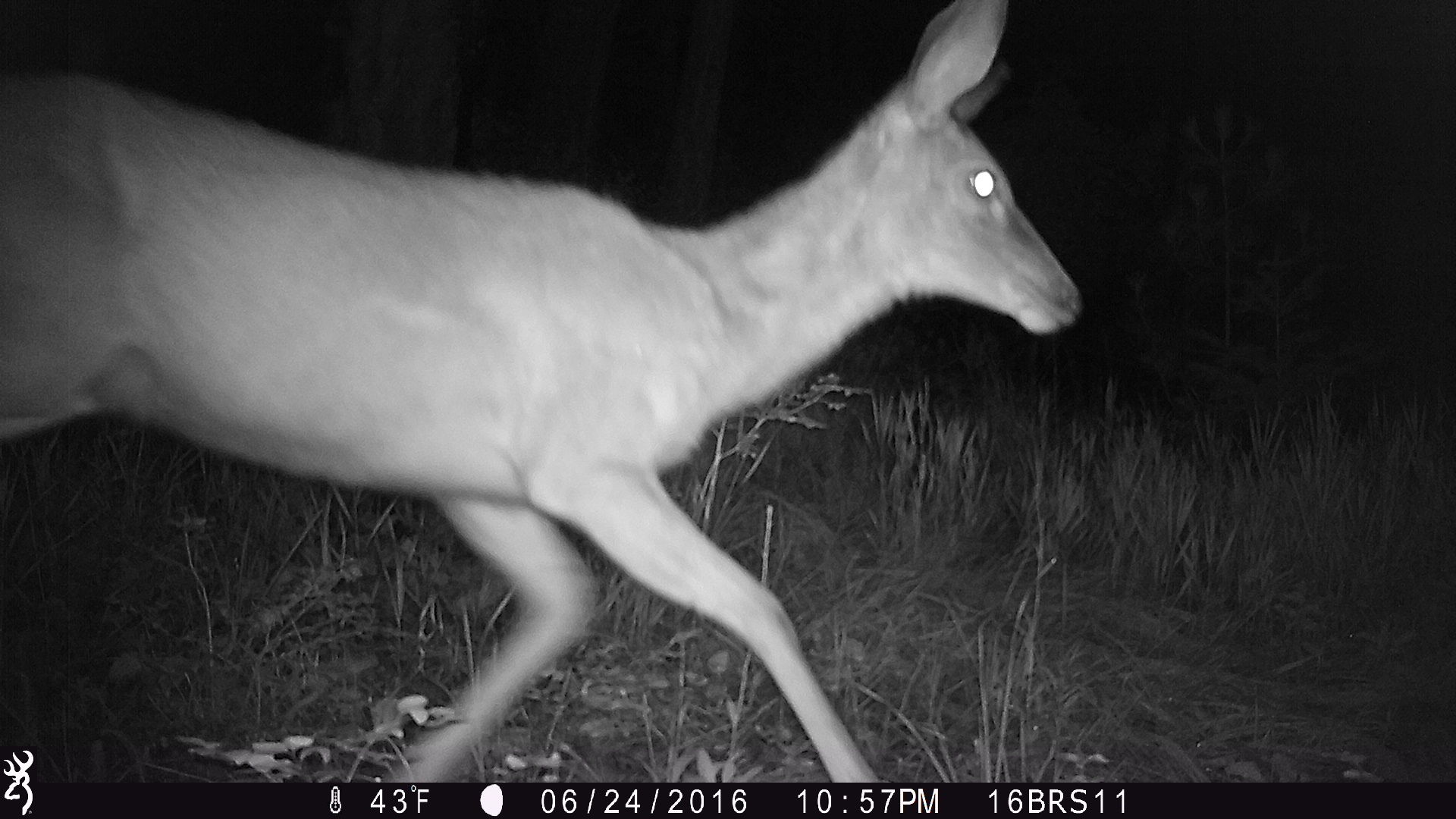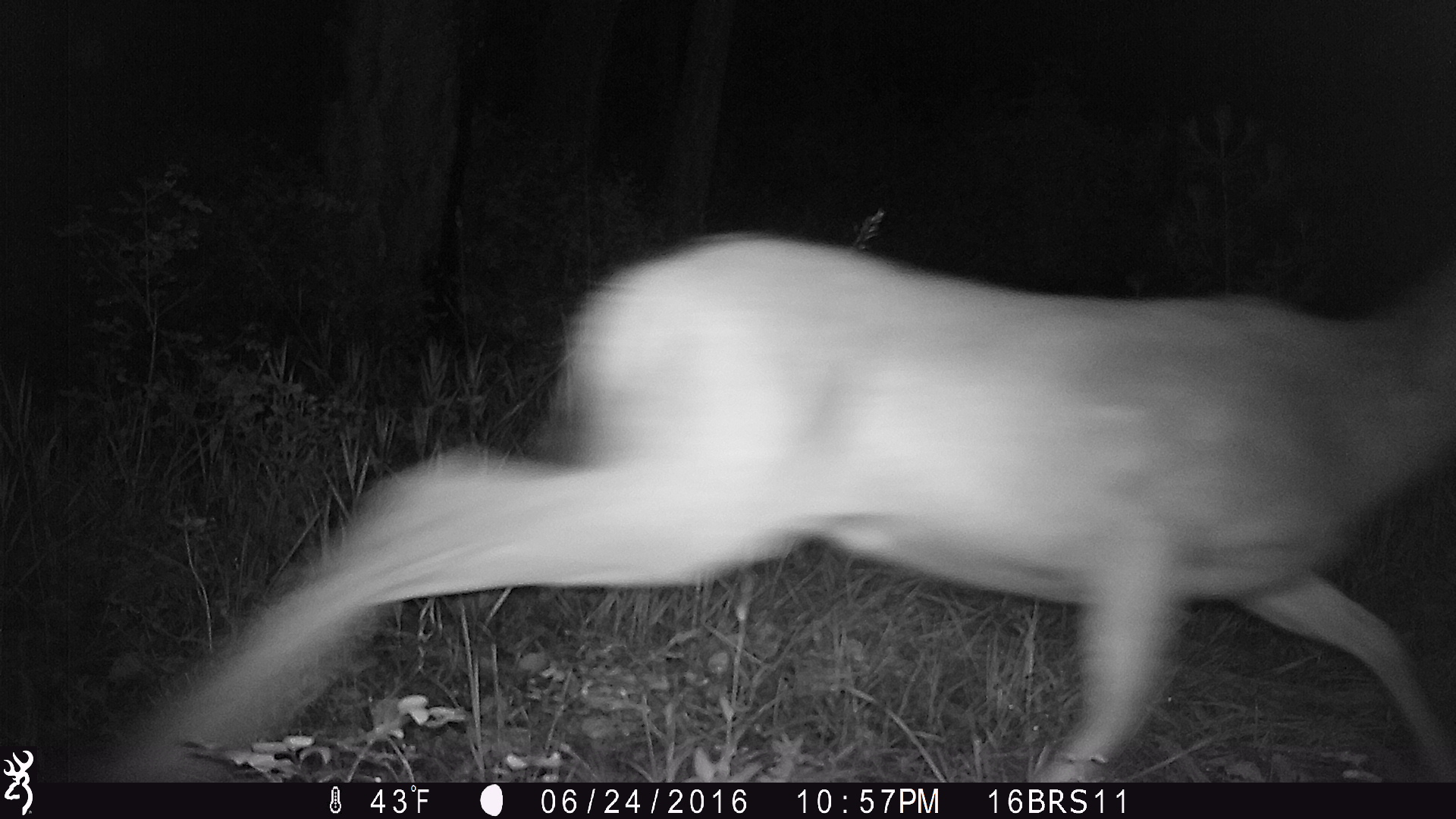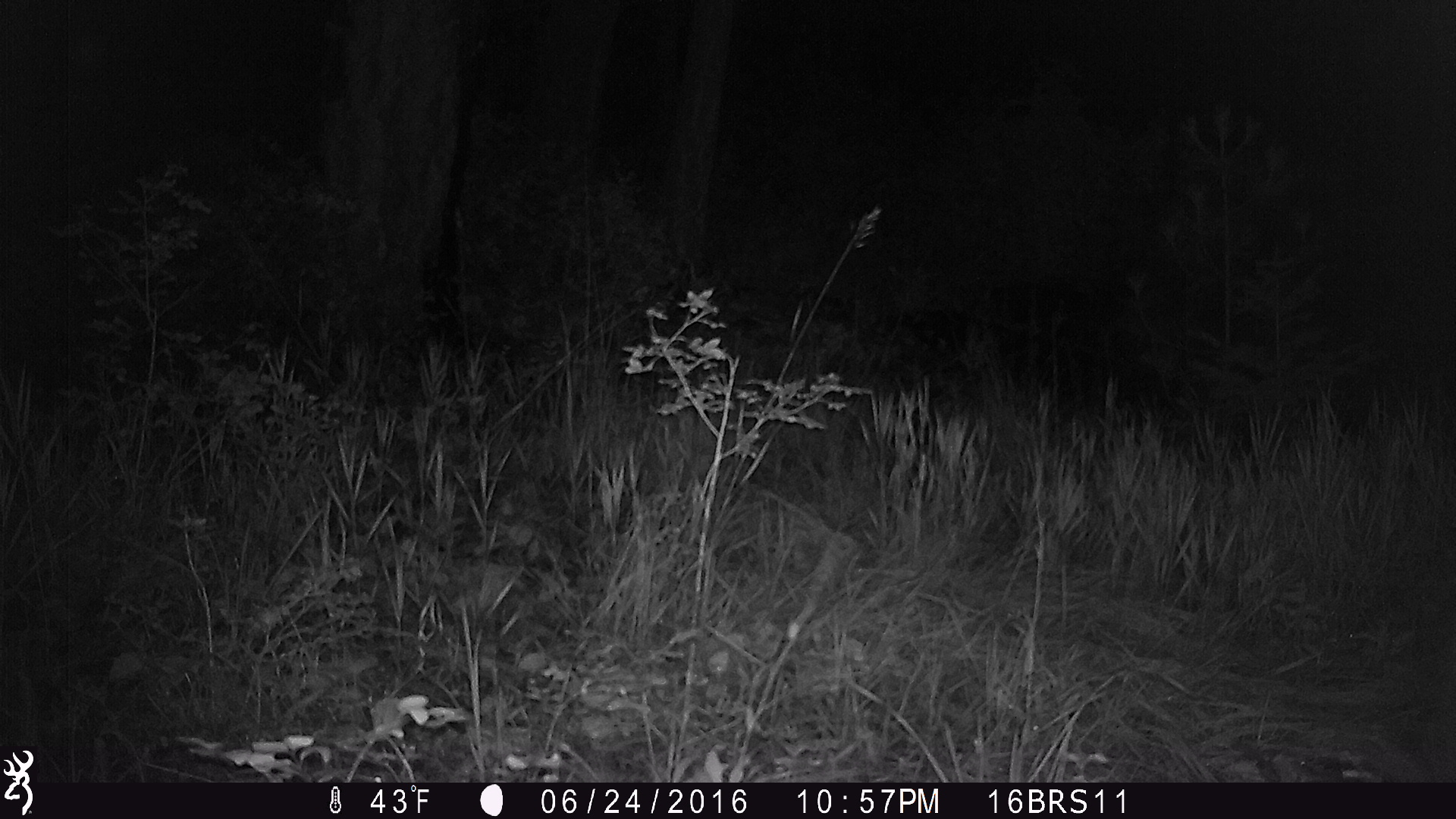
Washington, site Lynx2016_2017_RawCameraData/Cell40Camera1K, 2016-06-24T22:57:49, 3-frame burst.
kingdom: Animalia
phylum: Chordata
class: Mammalia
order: Artiodactyla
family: Cervidae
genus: Odocoileus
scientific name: Odocoileus hemionus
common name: mule deer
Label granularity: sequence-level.